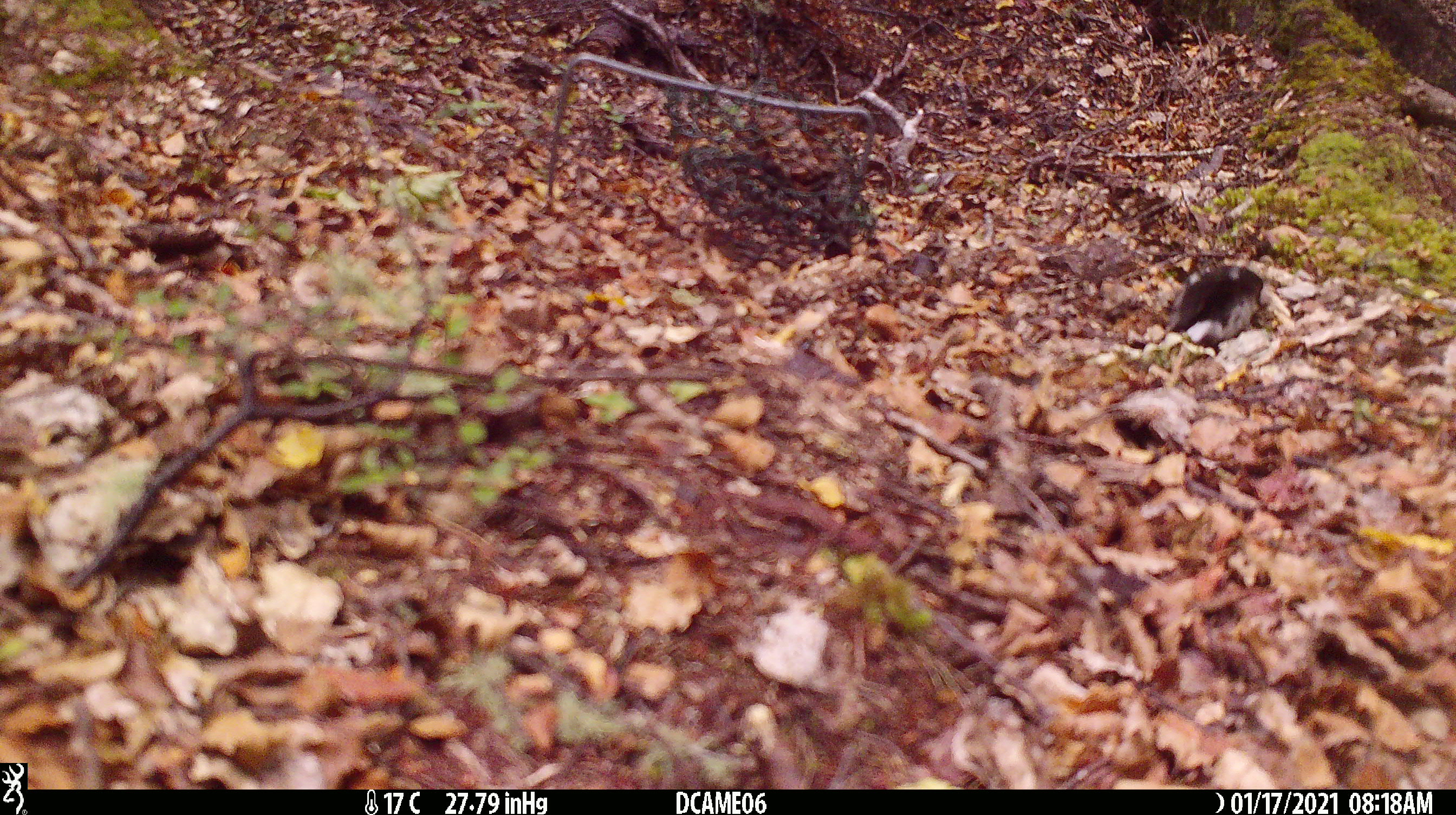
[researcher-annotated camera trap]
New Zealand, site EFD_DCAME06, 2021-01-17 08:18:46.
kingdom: Animalia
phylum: Chordata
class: Aves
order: Passeriformes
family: Petroicidae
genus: Petroica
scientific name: Petroica macrocephala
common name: tomtit